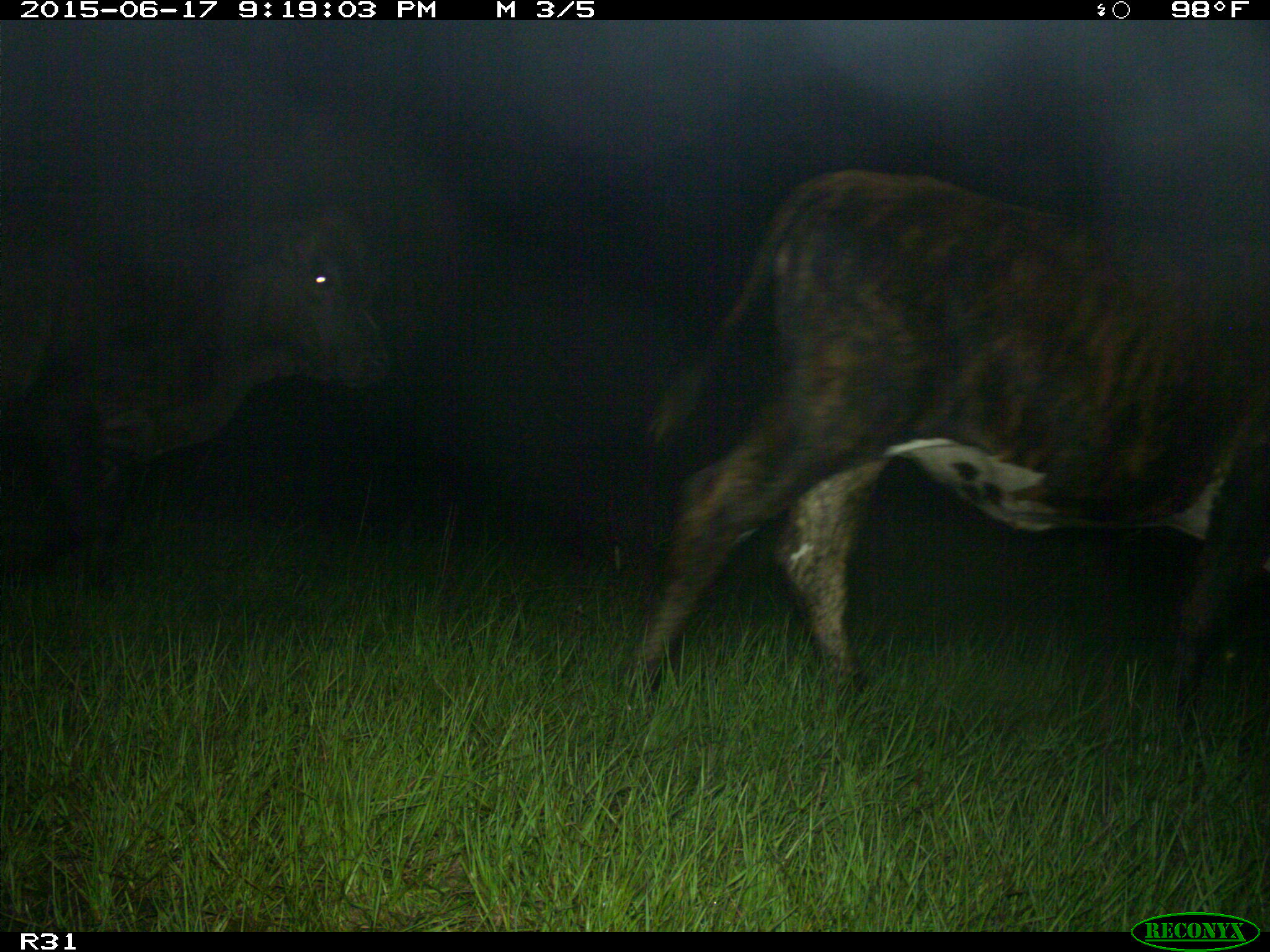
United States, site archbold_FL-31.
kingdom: Animalia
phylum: Chordata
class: Mammalia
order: Artiodactyla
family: Bovidae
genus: Bos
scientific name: Bos taurus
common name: domestic cow